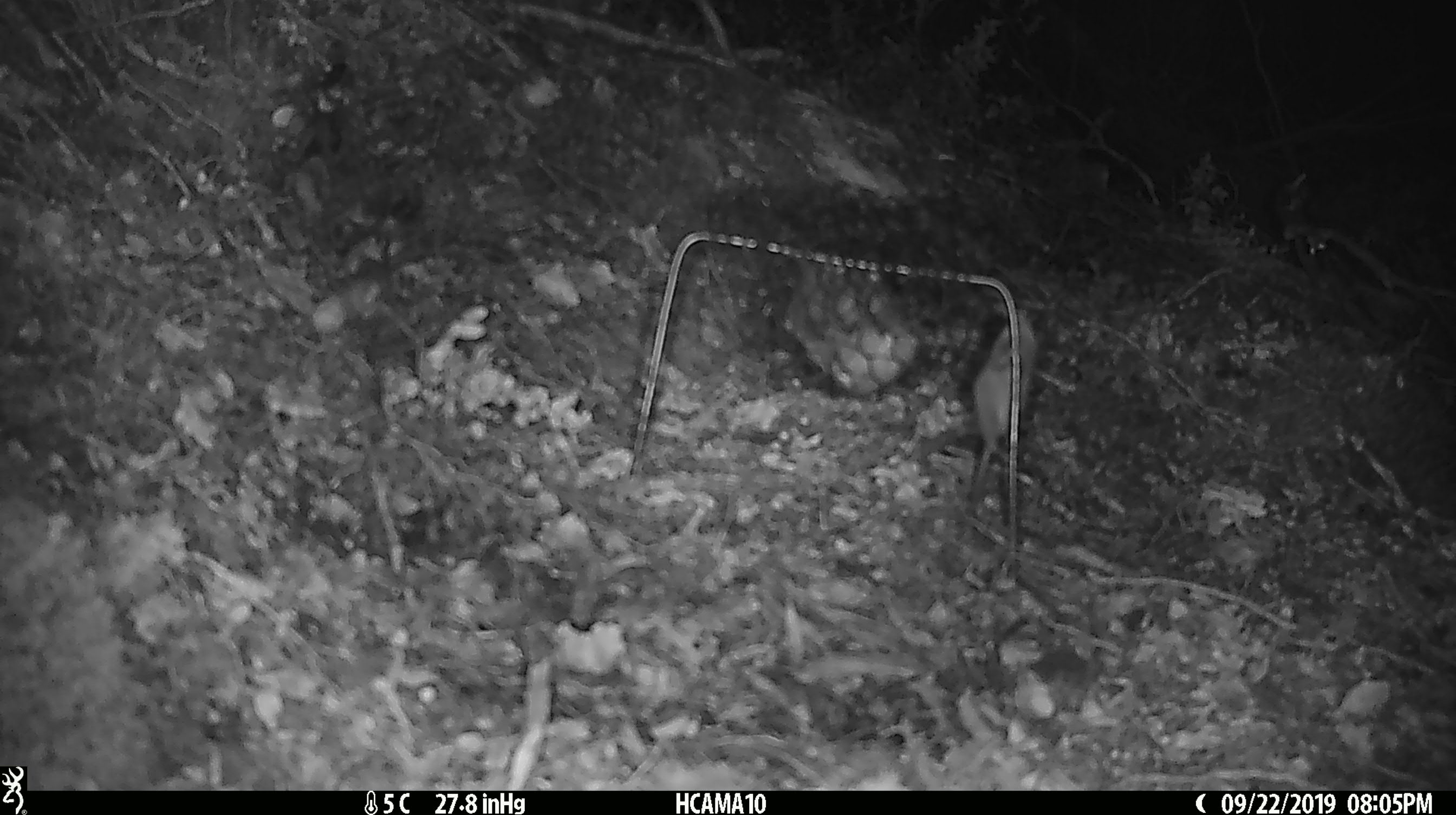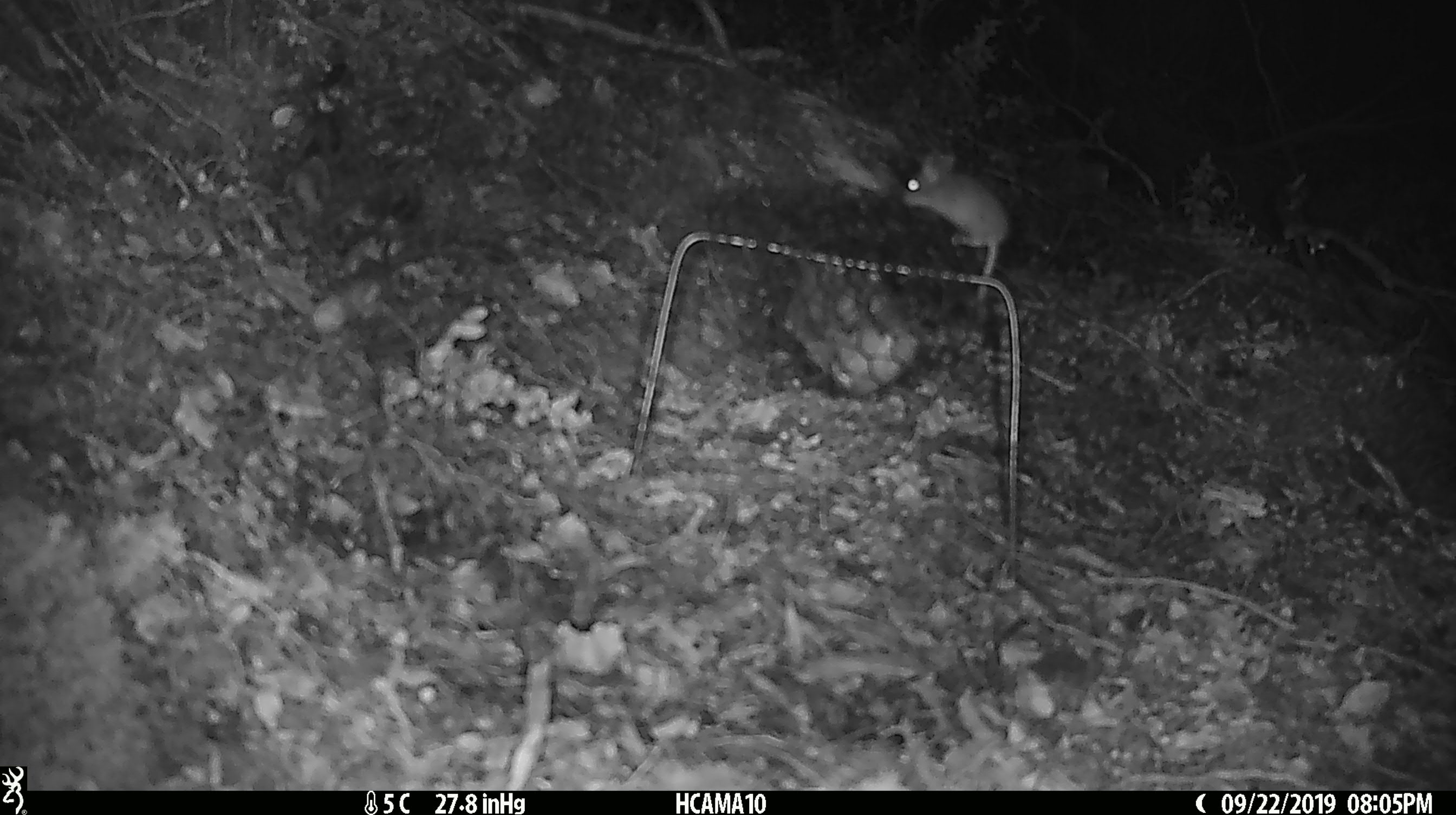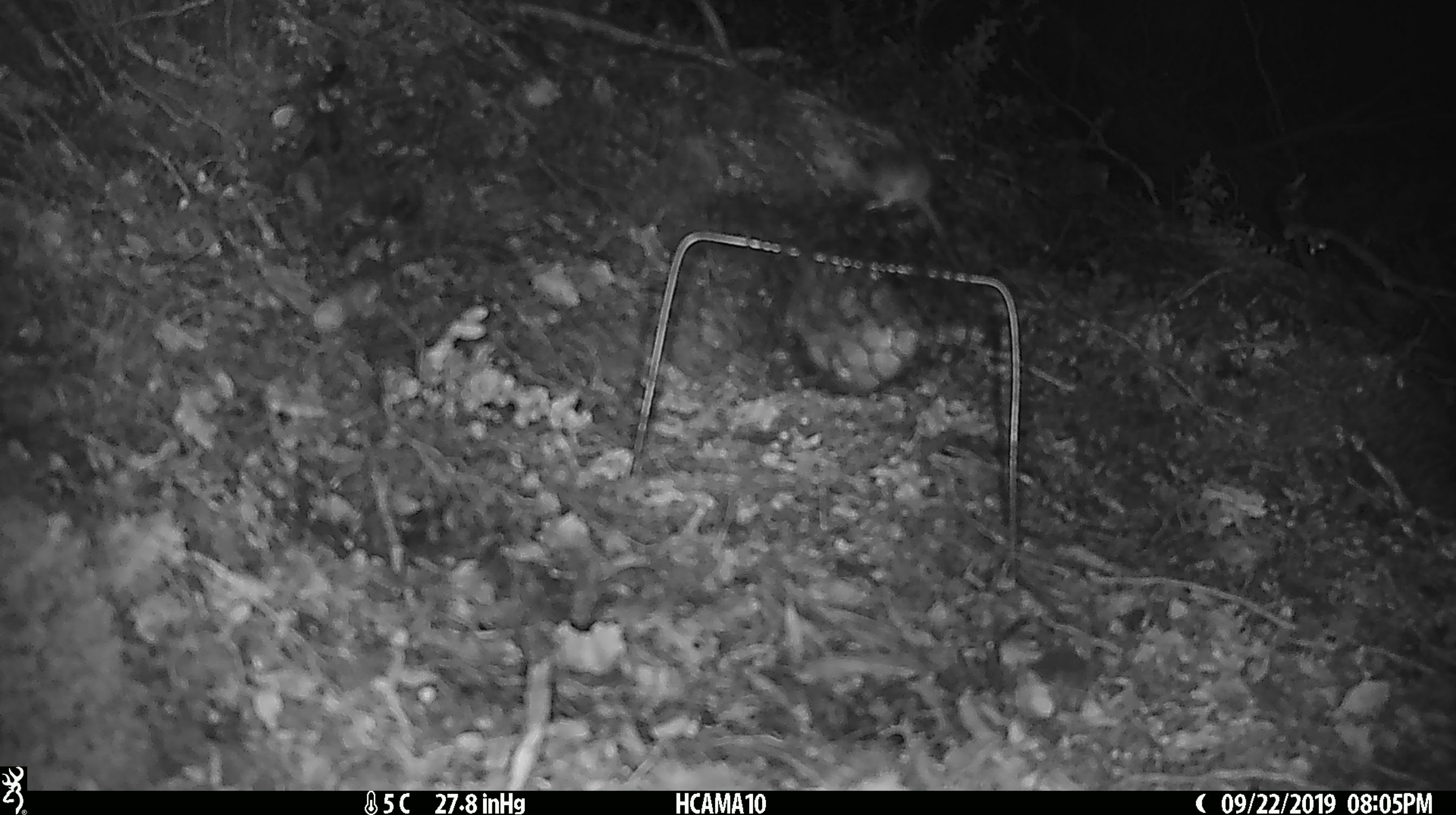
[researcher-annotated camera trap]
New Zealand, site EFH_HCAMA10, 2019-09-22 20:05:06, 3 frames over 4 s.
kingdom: Animalia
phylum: Chordata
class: Mammalia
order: Rodentia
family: Muridae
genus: Mus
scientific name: Mus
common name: mouse